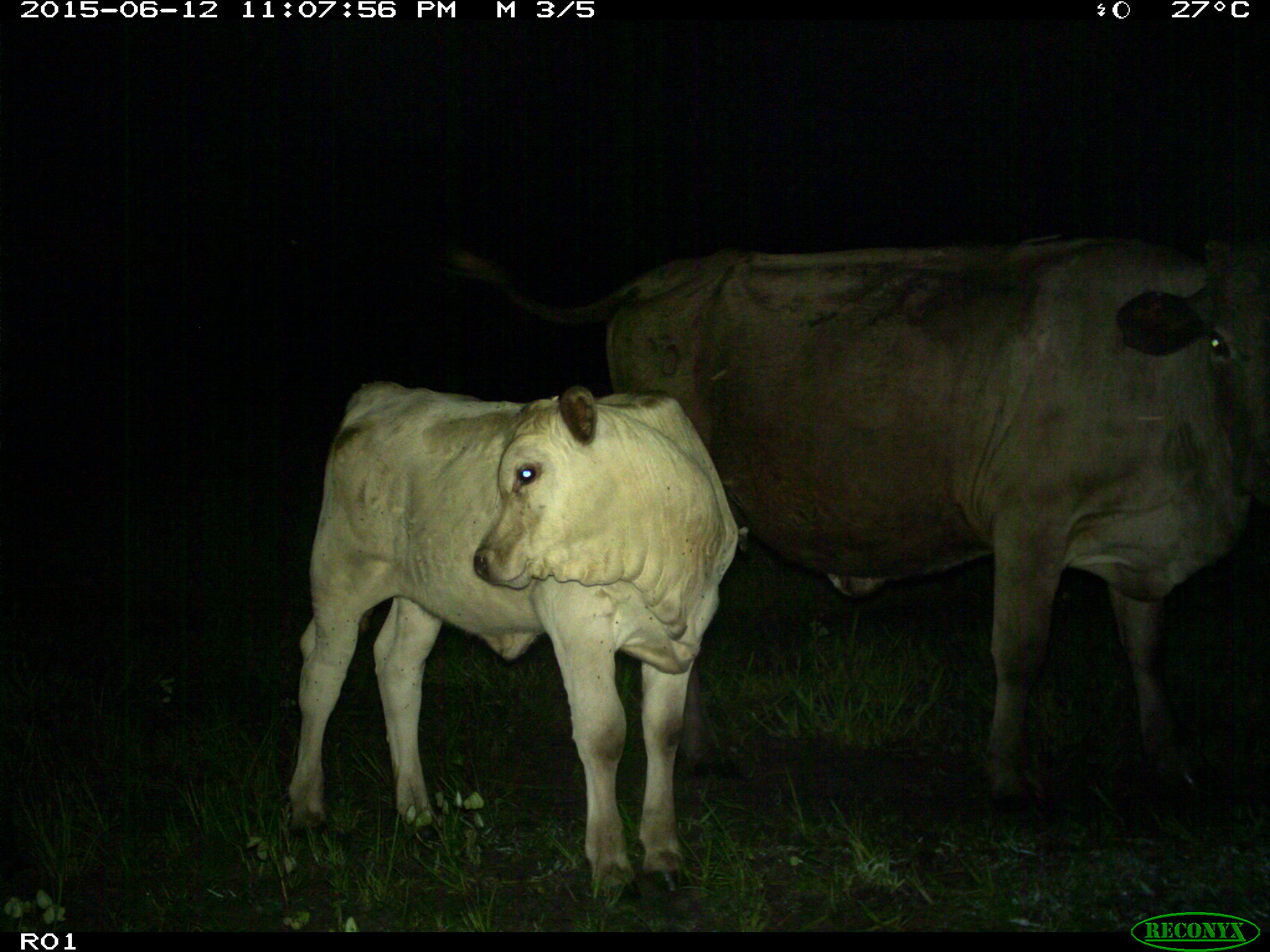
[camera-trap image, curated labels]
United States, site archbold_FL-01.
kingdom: Animalia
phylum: Chordata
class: Mammalia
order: Artiodactyla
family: Bovidae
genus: Bos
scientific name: Bos taurus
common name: domestic cow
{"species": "Bos taurus (domestic cow)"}